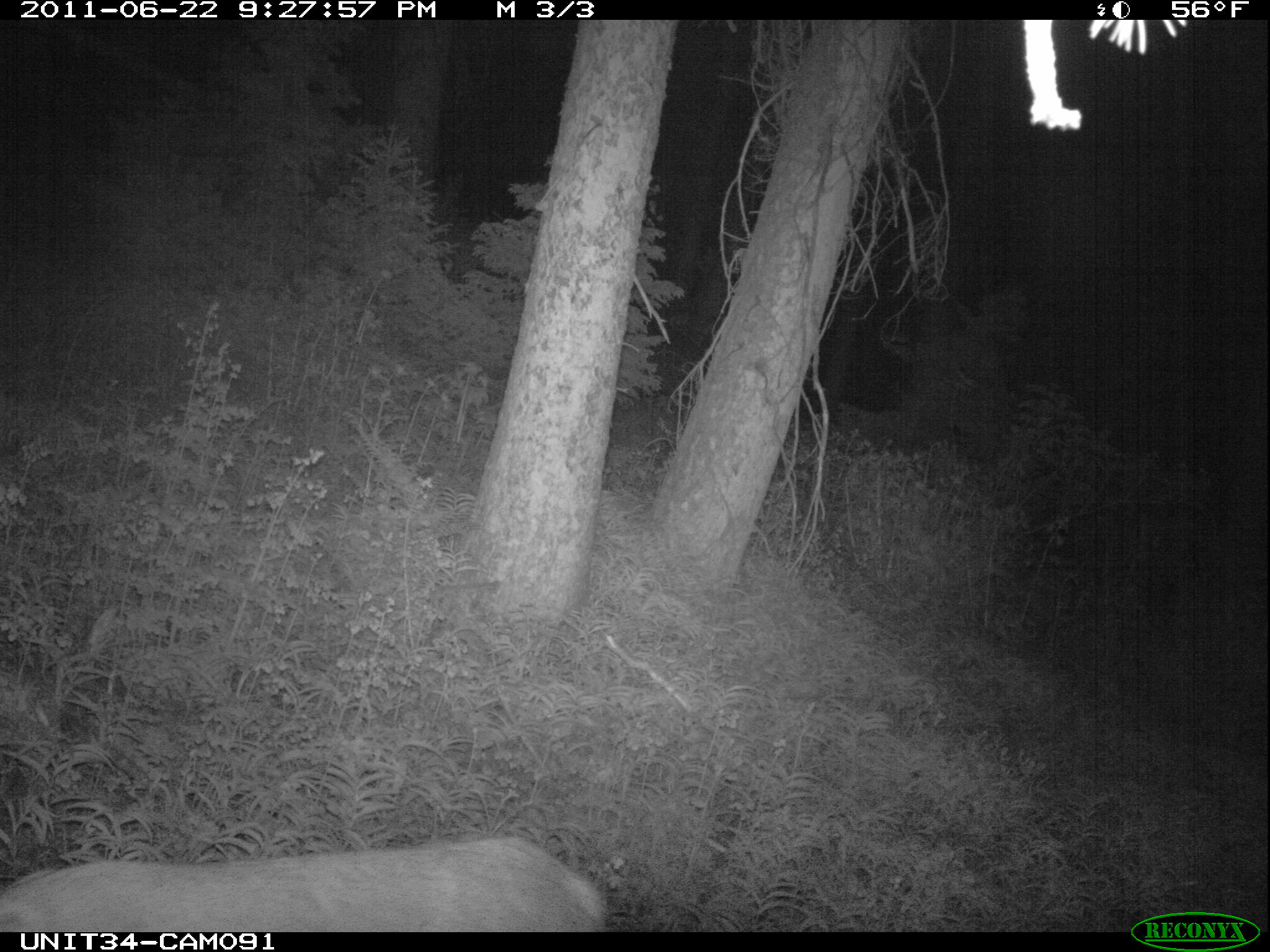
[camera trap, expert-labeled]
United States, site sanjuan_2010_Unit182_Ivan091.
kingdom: Animalia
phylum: Chordata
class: Mammalia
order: Artiodactyla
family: Cervidae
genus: Odocoileus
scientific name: Odocoileus hemionus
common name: mule deer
Odocoileus hemionus (mule deer).